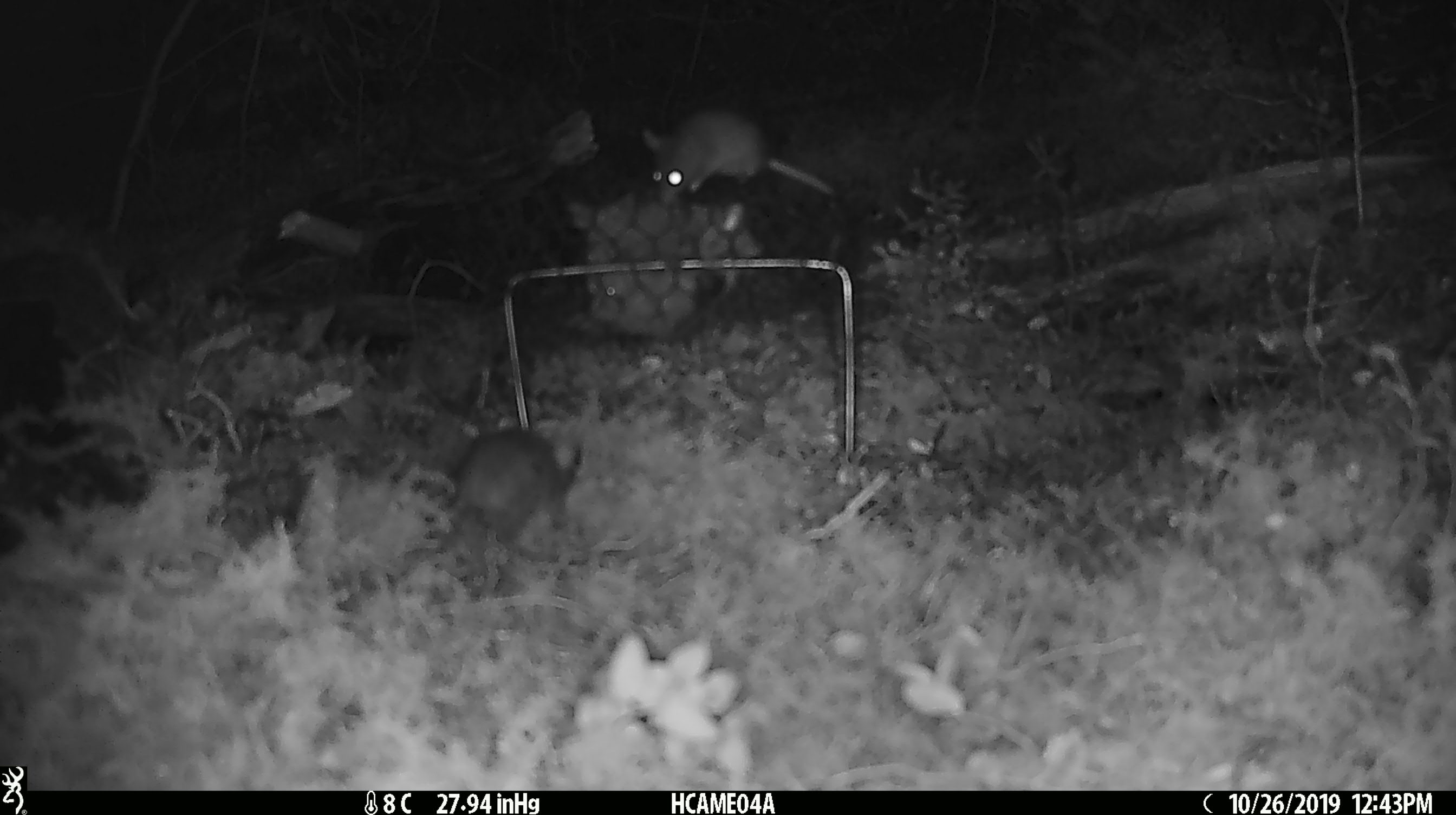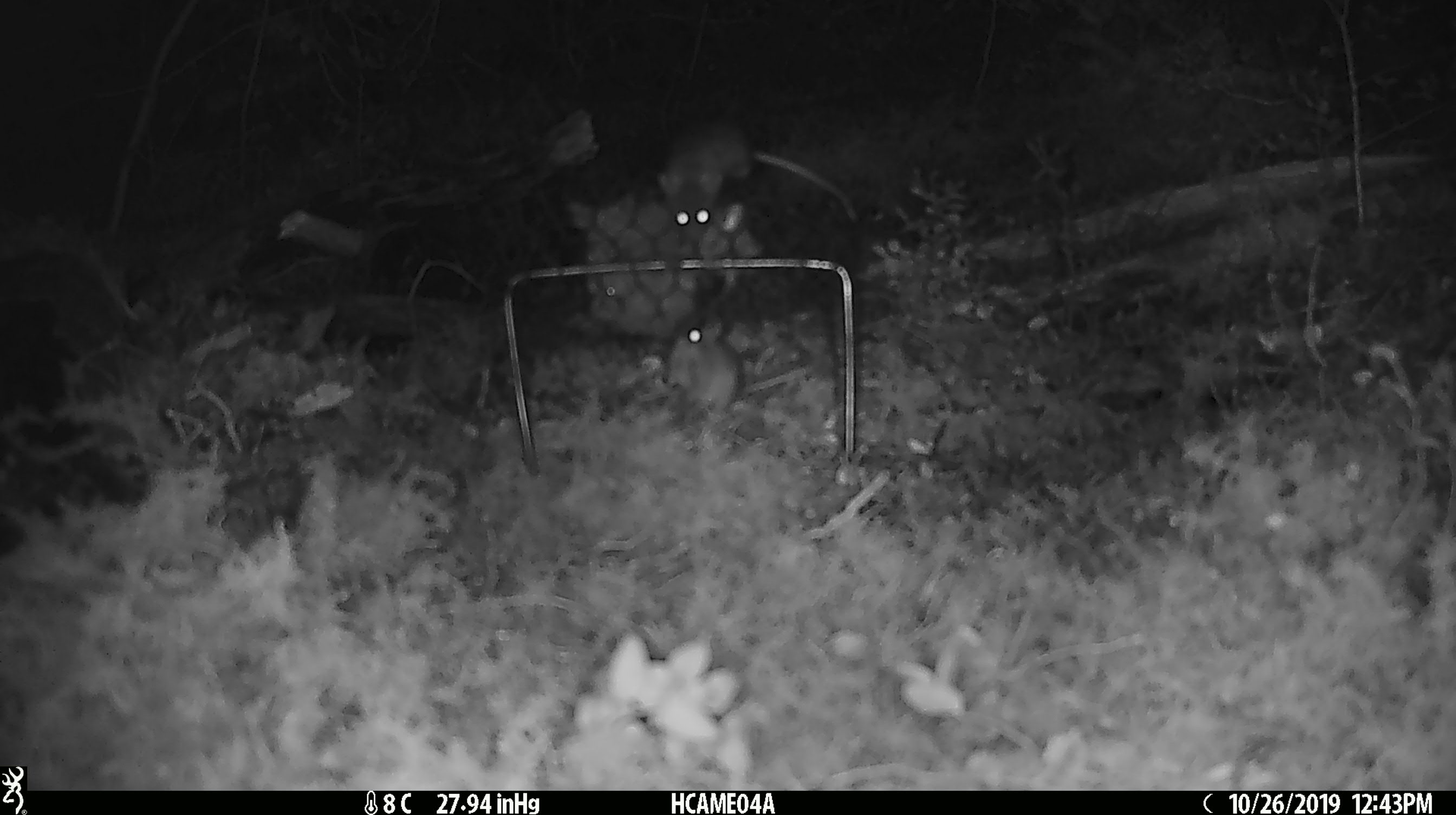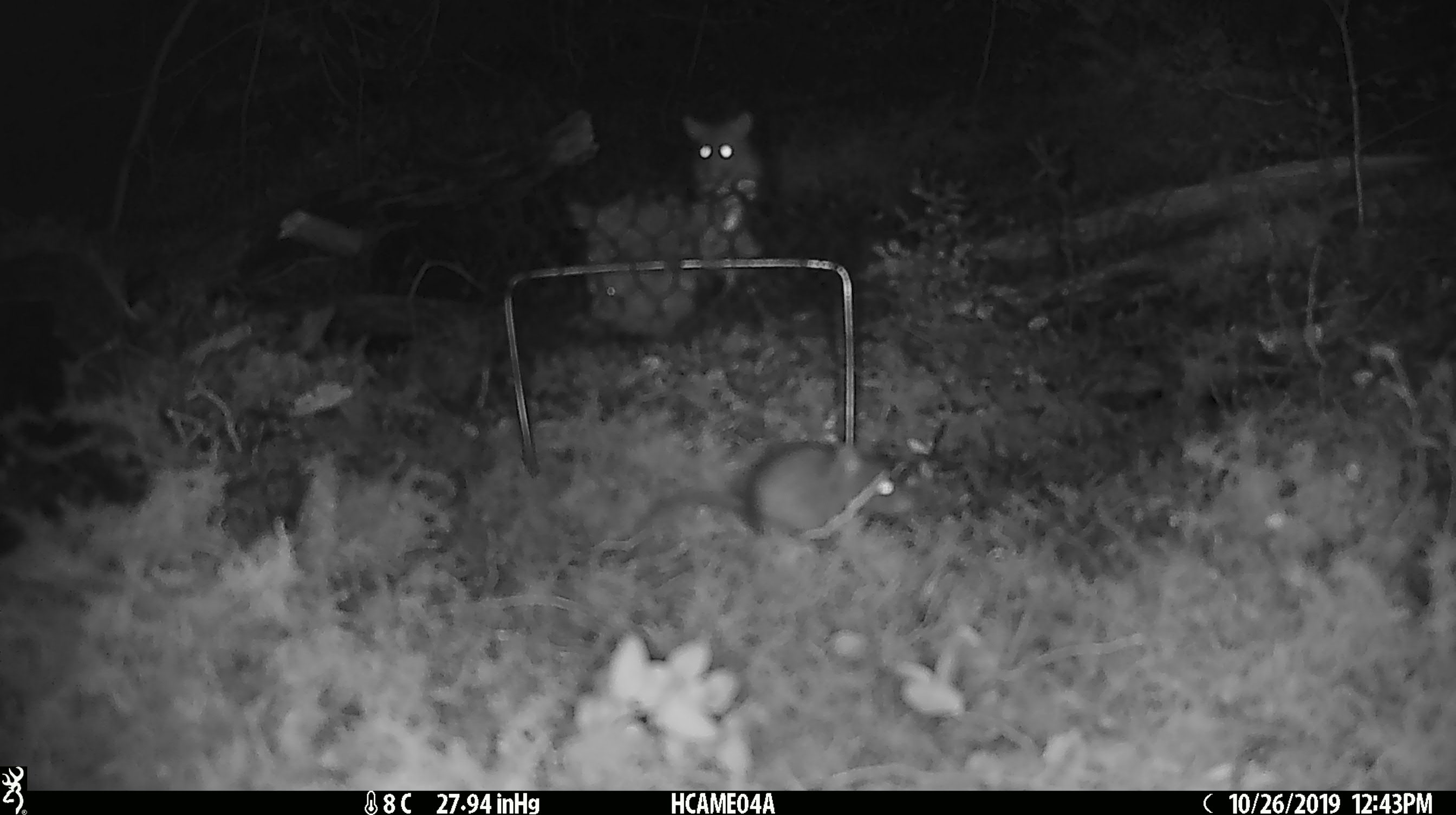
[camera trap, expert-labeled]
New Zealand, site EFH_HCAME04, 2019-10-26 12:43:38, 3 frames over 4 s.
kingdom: Animalia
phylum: Chordata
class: Mammalia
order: Rodentia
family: Muridae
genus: Mus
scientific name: Mus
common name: mouse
Mouse (Mus).